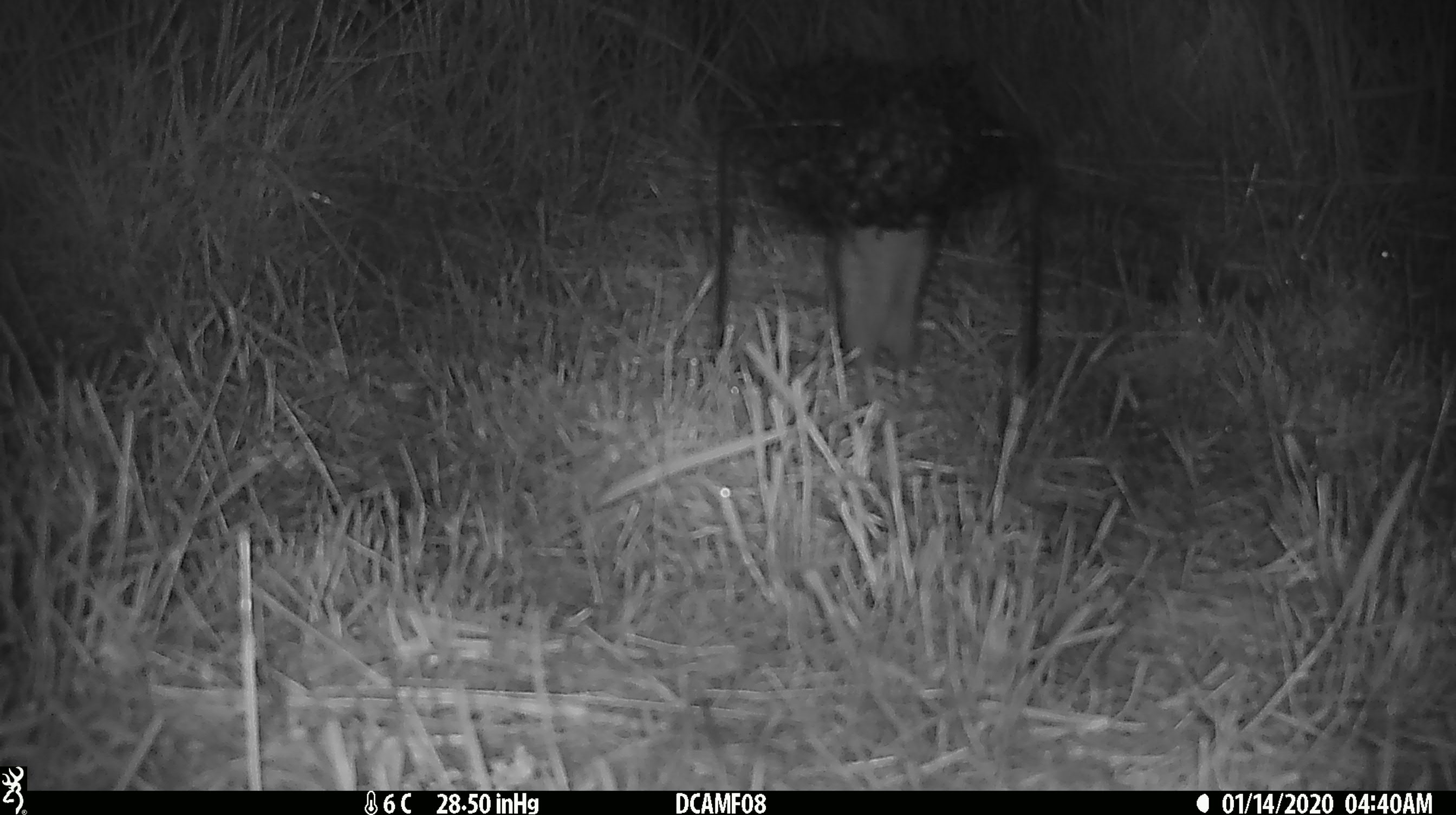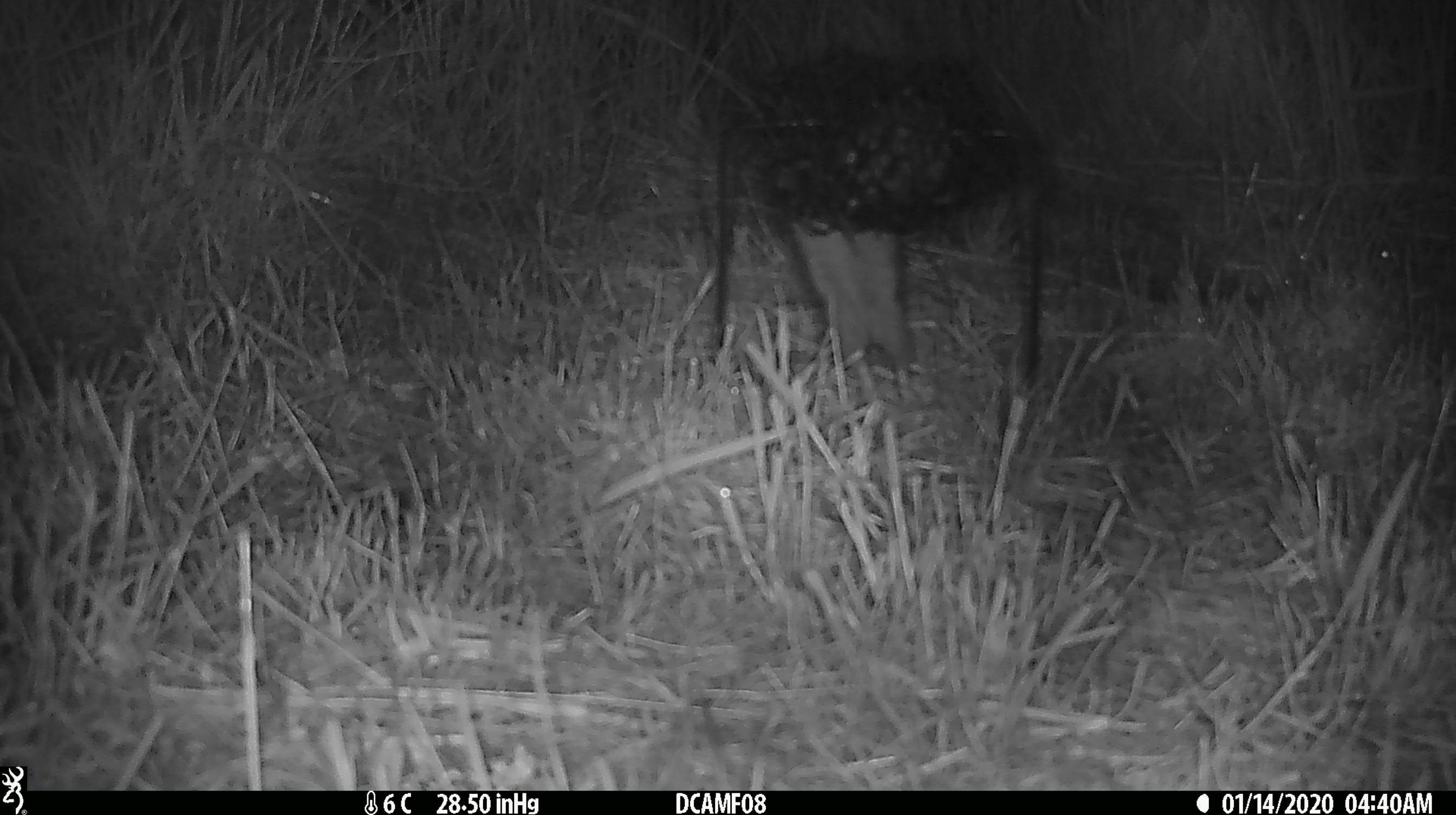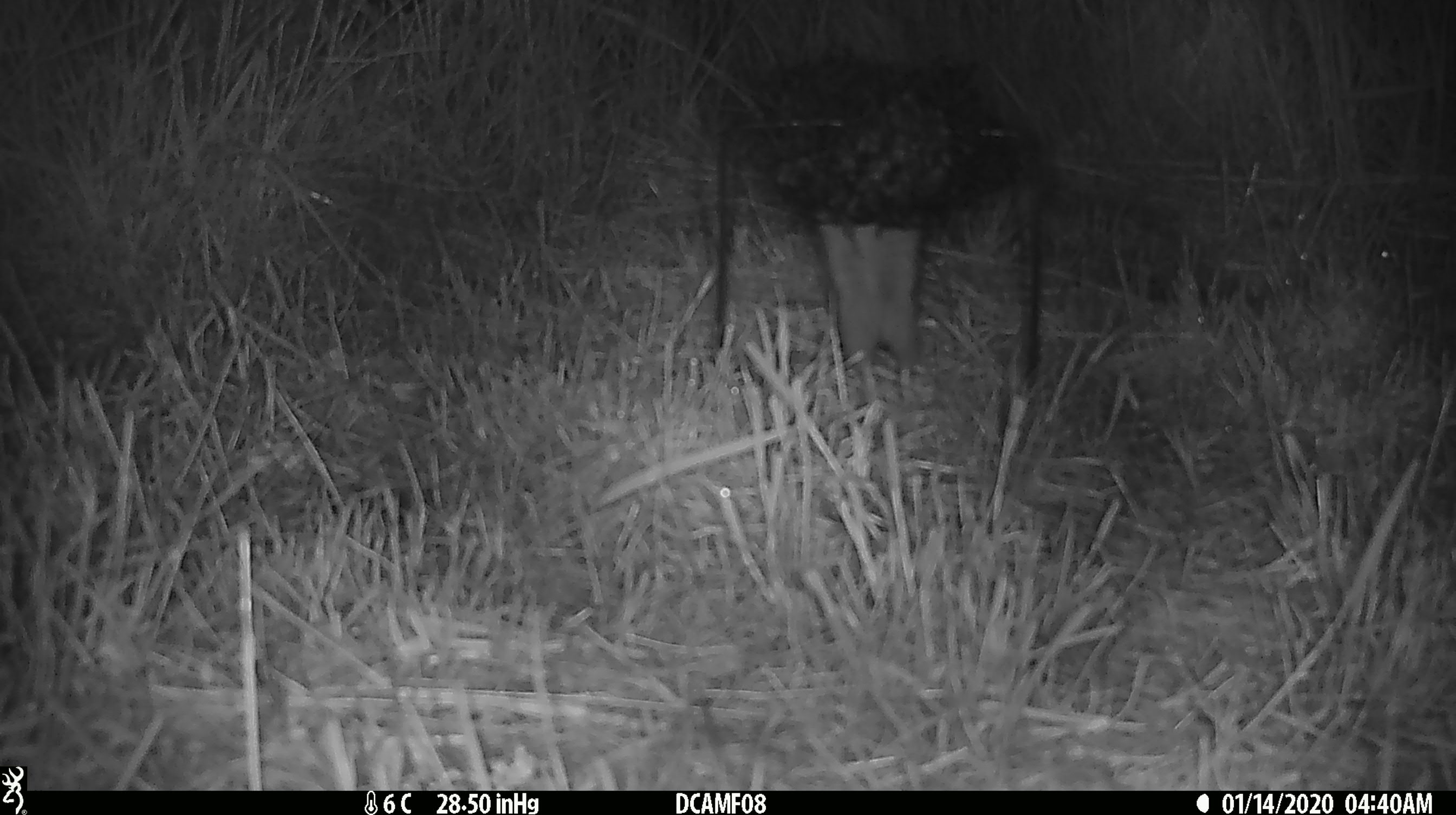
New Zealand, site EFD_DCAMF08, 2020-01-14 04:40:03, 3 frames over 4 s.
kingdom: Animalia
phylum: Chordata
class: Mammalia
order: Rodentia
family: Muridae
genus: Rattus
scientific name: Rattus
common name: rat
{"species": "rat (Rattus)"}